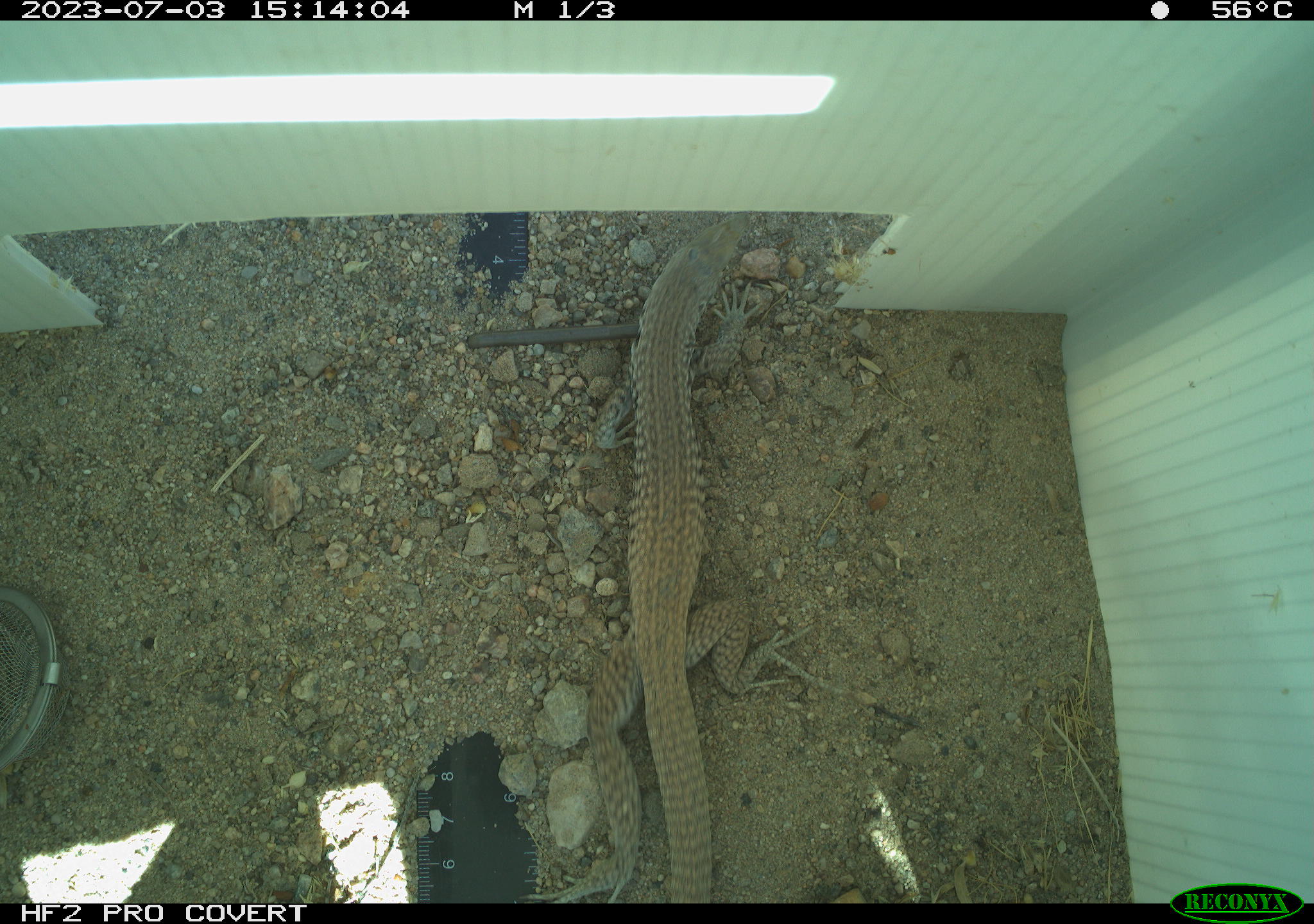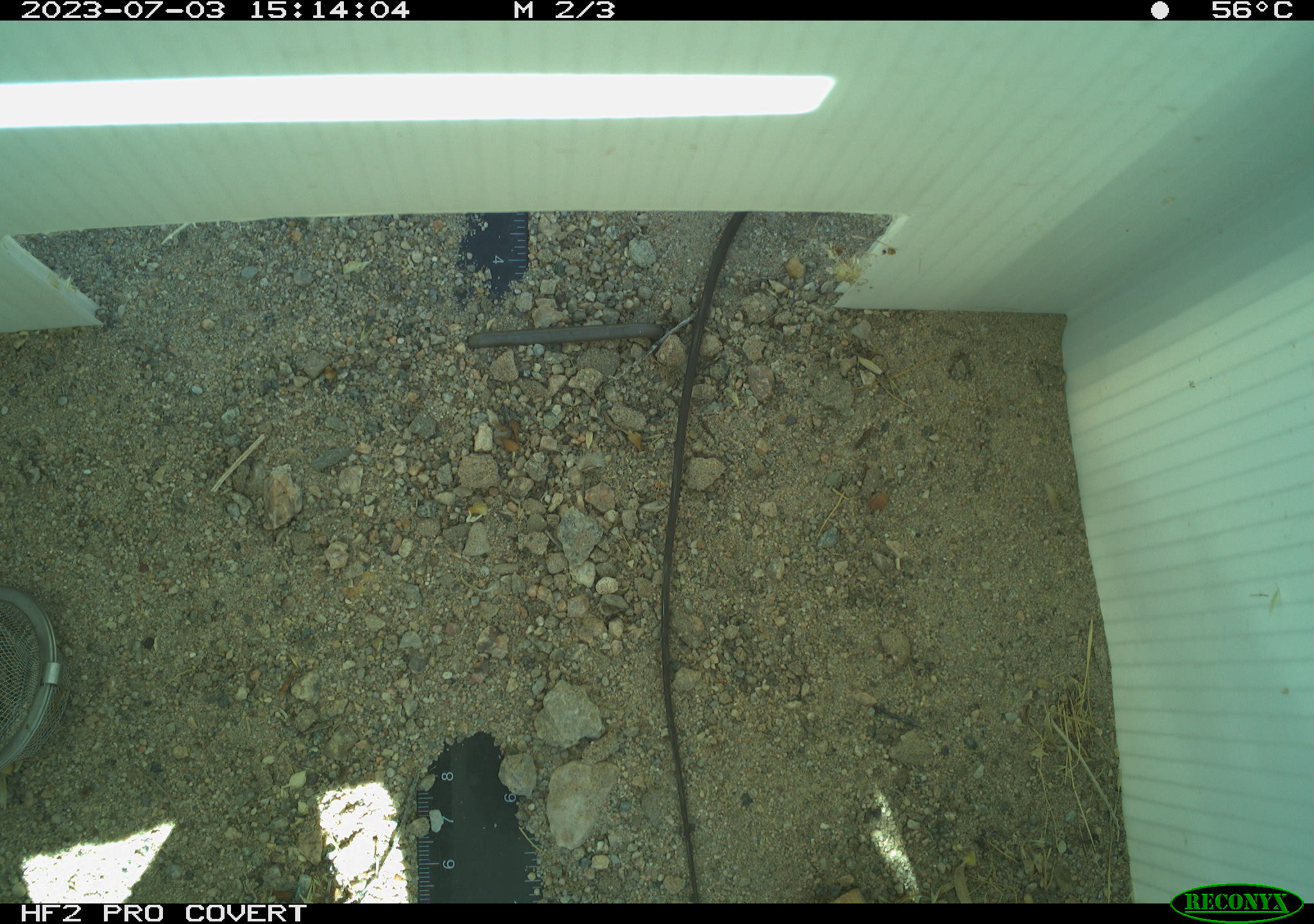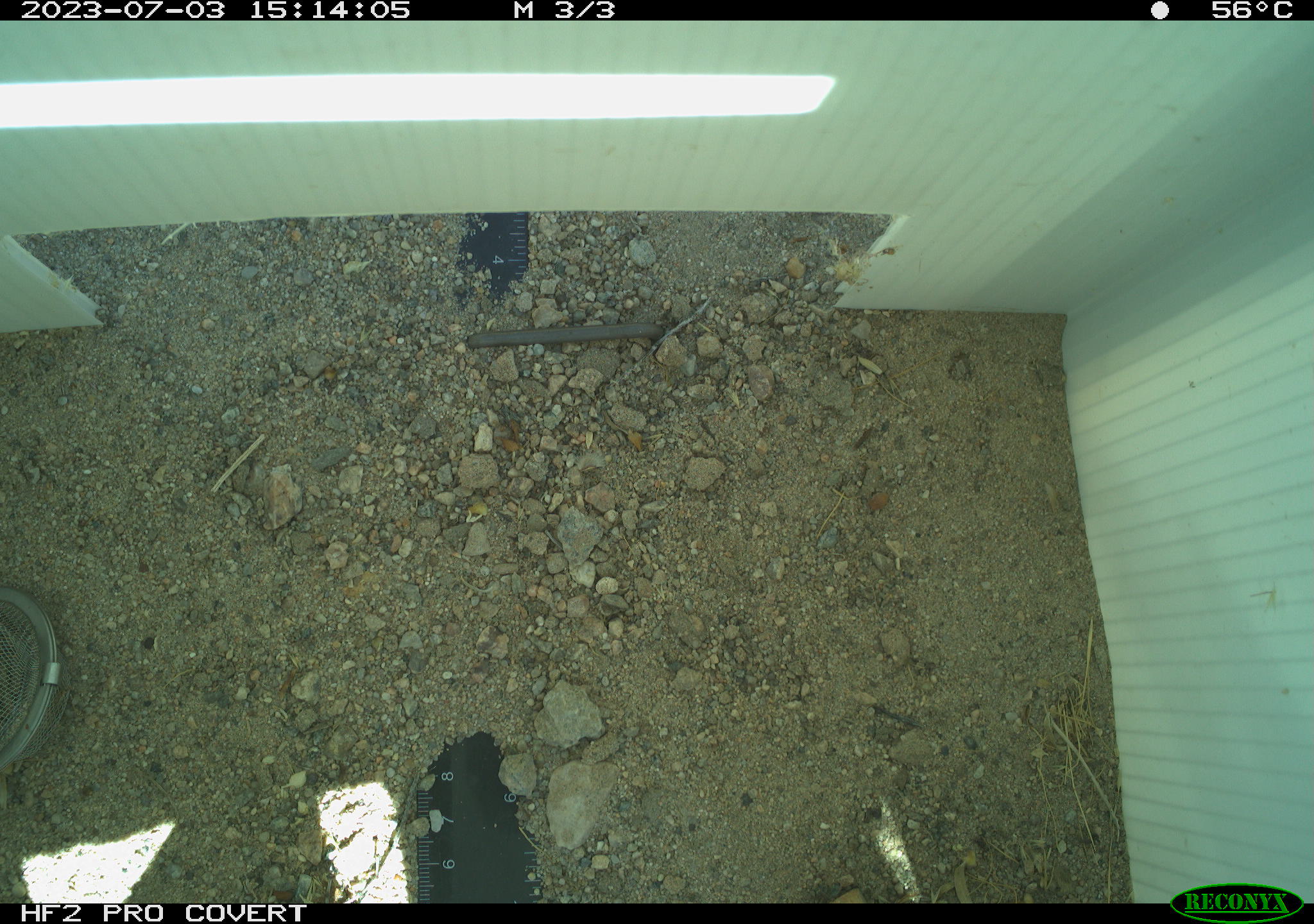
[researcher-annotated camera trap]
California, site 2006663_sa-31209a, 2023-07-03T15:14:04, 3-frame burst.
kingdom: Animalia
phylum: Chordata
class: Reptilia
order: Squamata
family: Teiidae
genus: Aspidoscelis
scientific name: Aspidoscelis tigris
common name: western whiptail